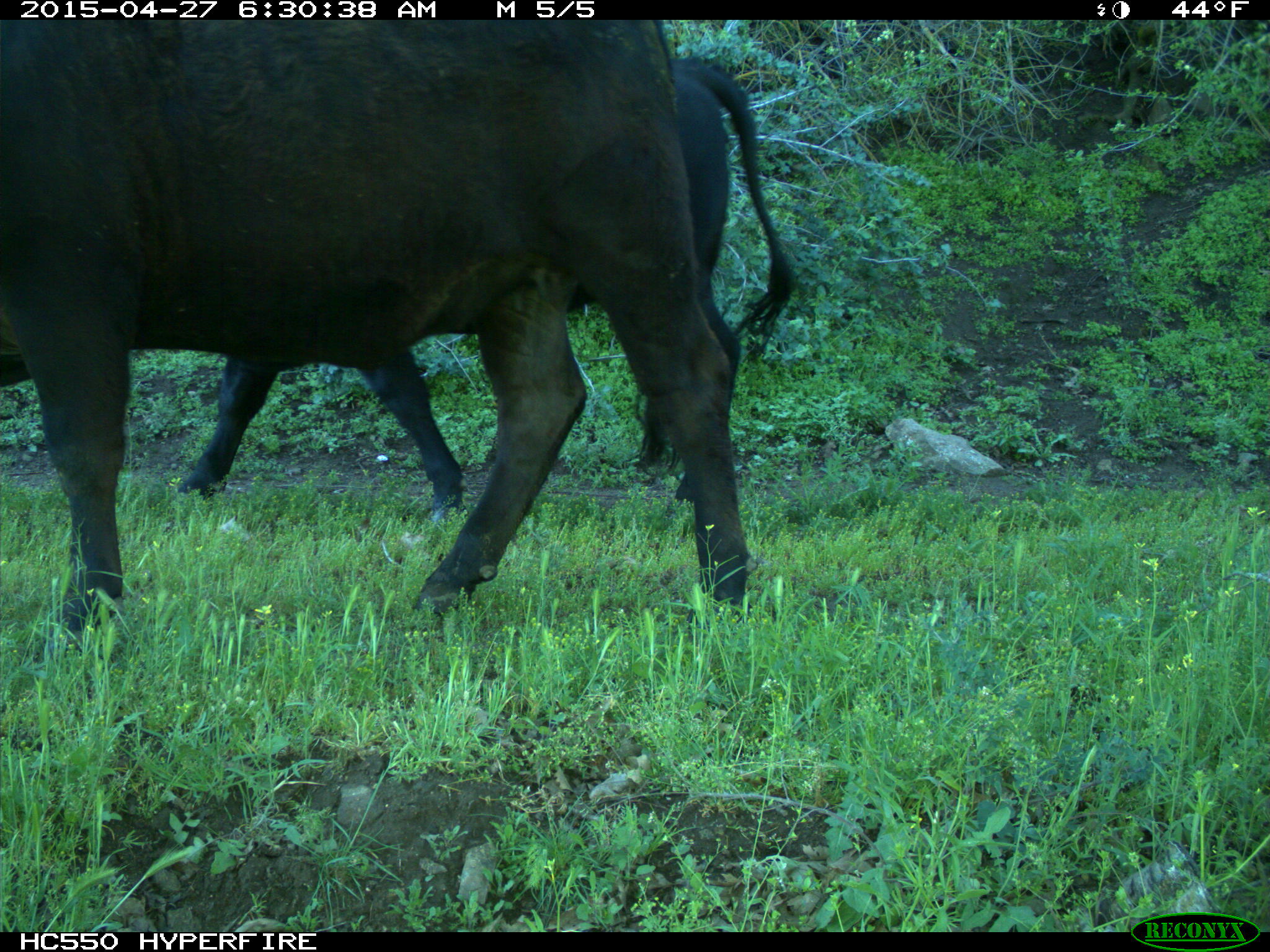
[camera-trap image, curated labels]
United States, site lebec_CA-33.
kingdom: Animalia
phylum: Chordata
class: Mammalia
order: Artiodactyla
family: Bovidae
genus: Bos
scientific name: Bos taurus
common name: domestic cow